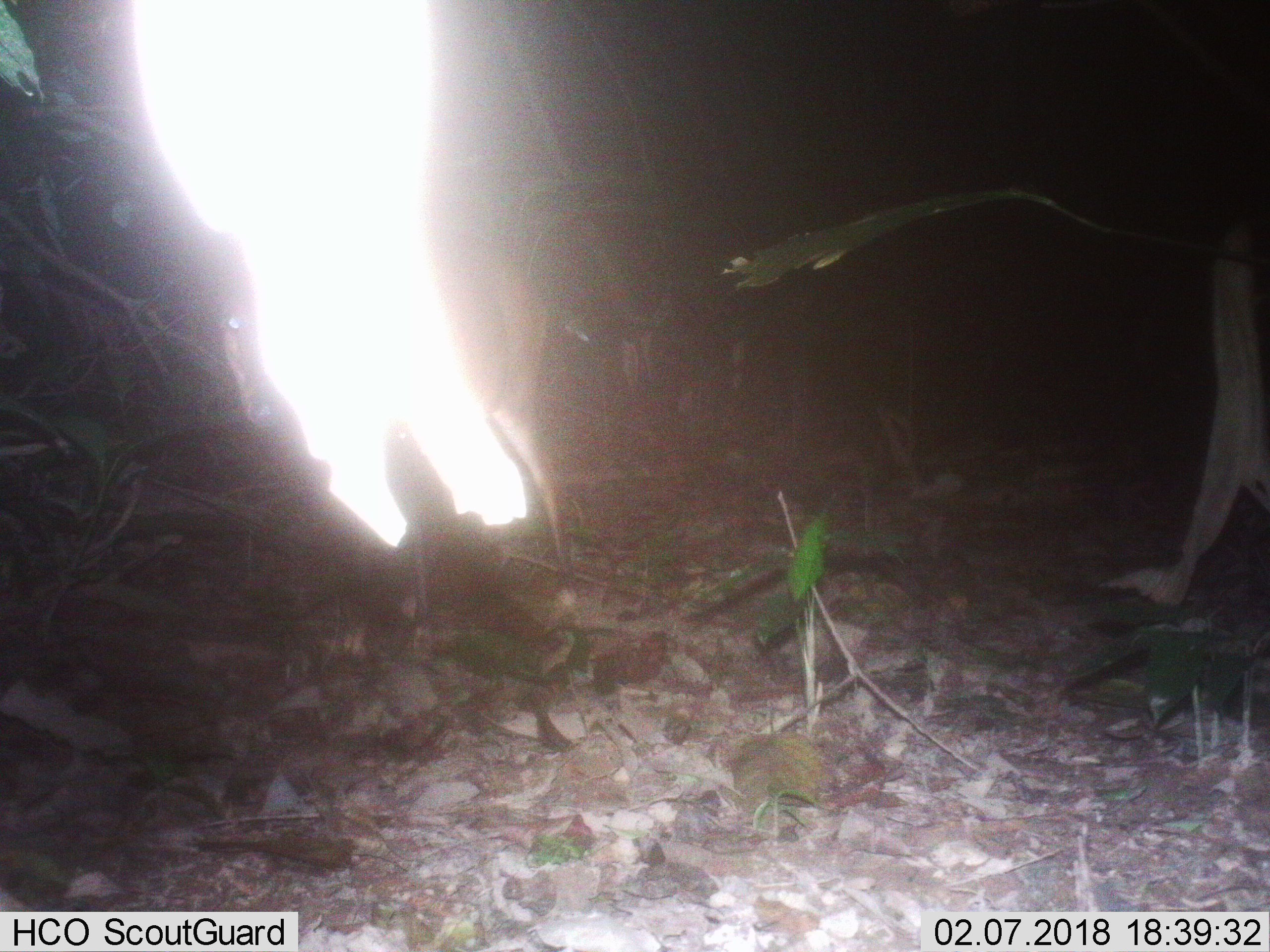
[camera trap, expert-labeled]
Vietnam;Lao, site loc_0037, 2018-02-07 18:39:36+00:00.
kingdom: Animalia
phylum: Chordata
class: Mammalia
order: Artiodactyla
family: Cervidae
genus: Muntiacus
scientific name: Muntiacus vuquangensis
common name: large-antlered muntjac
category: large antlered muntjac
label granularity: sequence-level